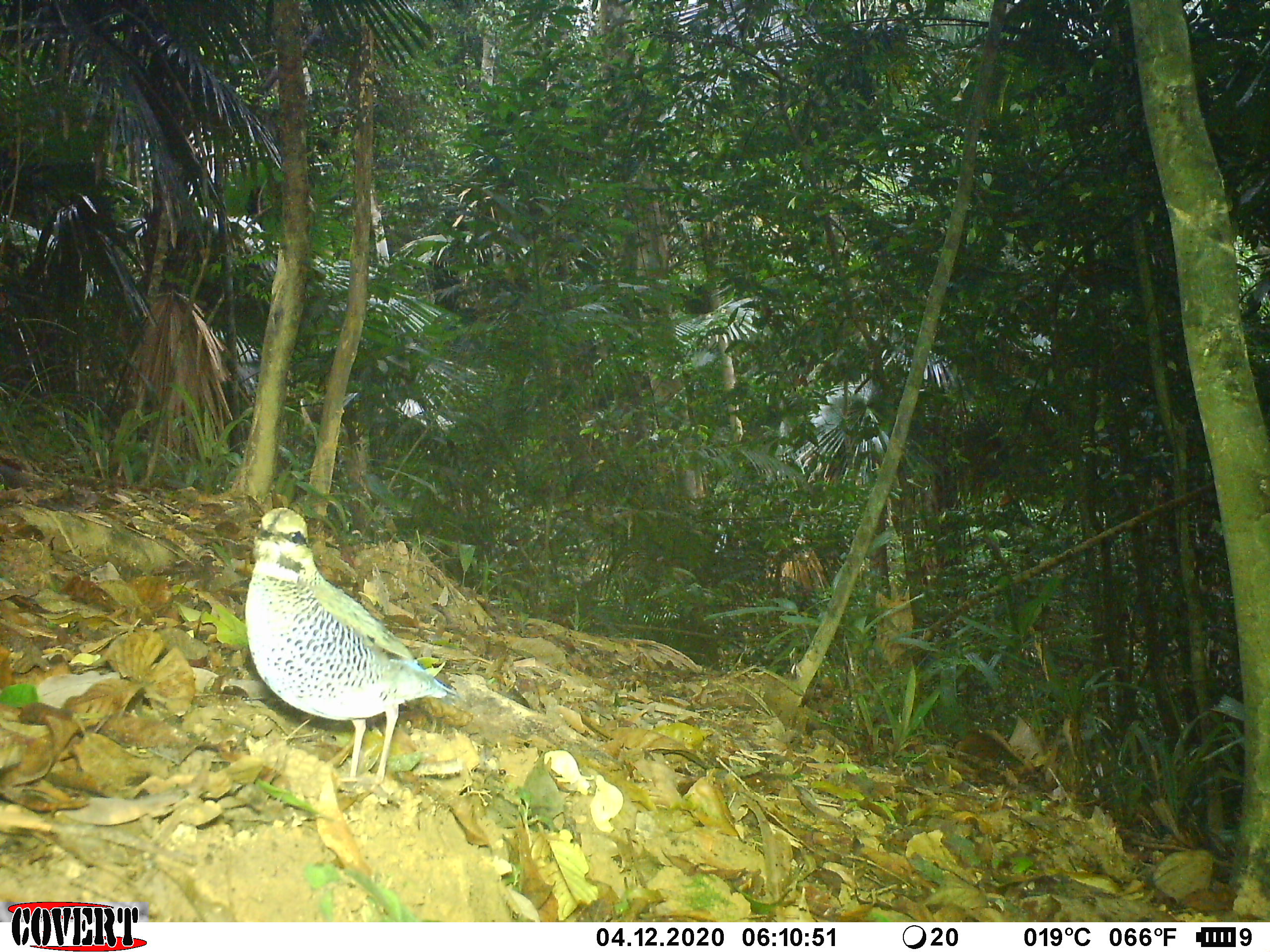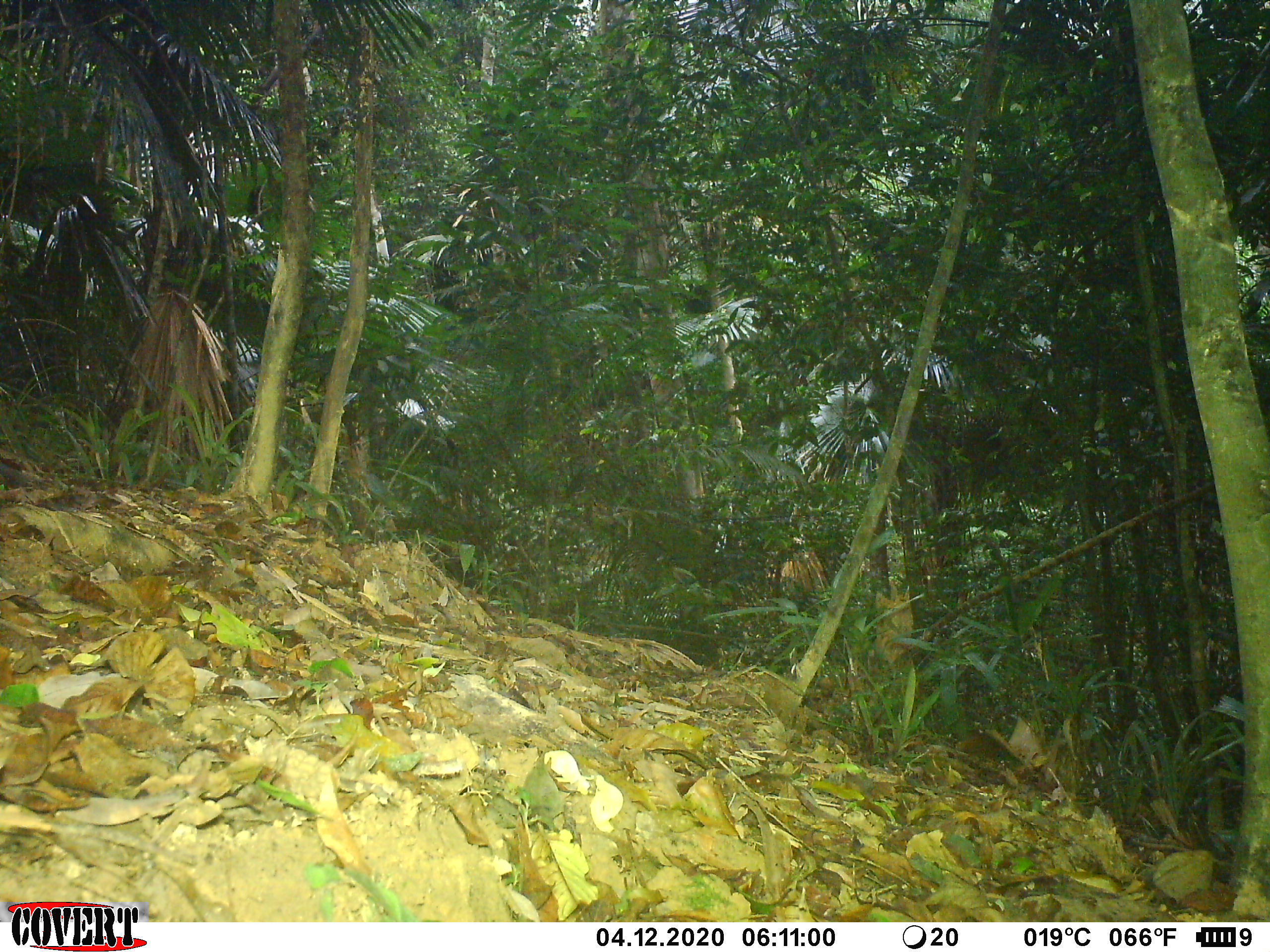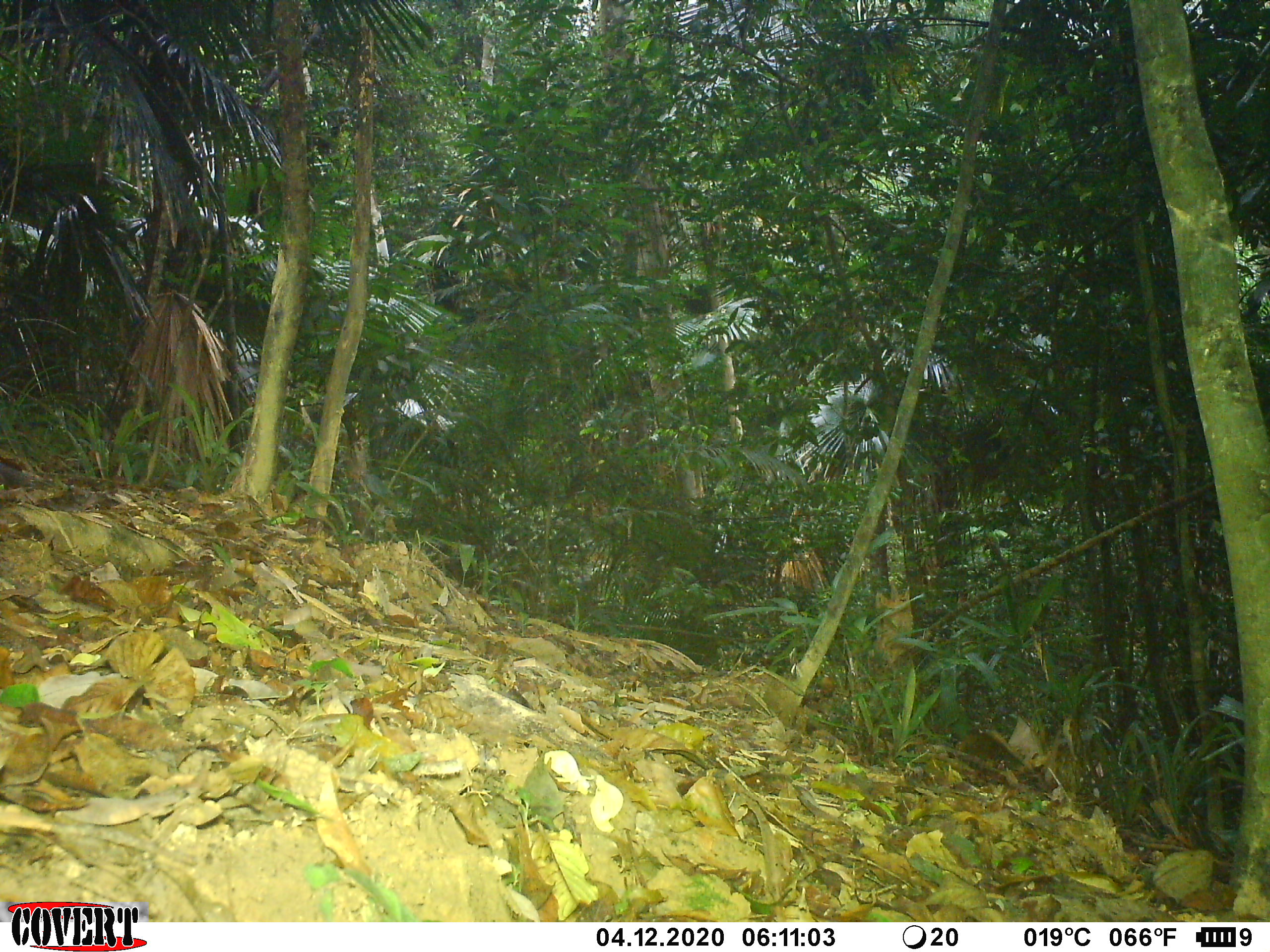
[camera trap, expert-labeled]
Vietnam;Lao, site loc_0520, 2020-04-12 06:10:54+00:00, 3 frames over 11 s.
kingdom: Animalia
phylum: Chordata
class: Aves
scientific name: Aves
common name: bird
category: unidentified bird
Unidentified bird (bird) (Aves). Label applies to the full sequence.